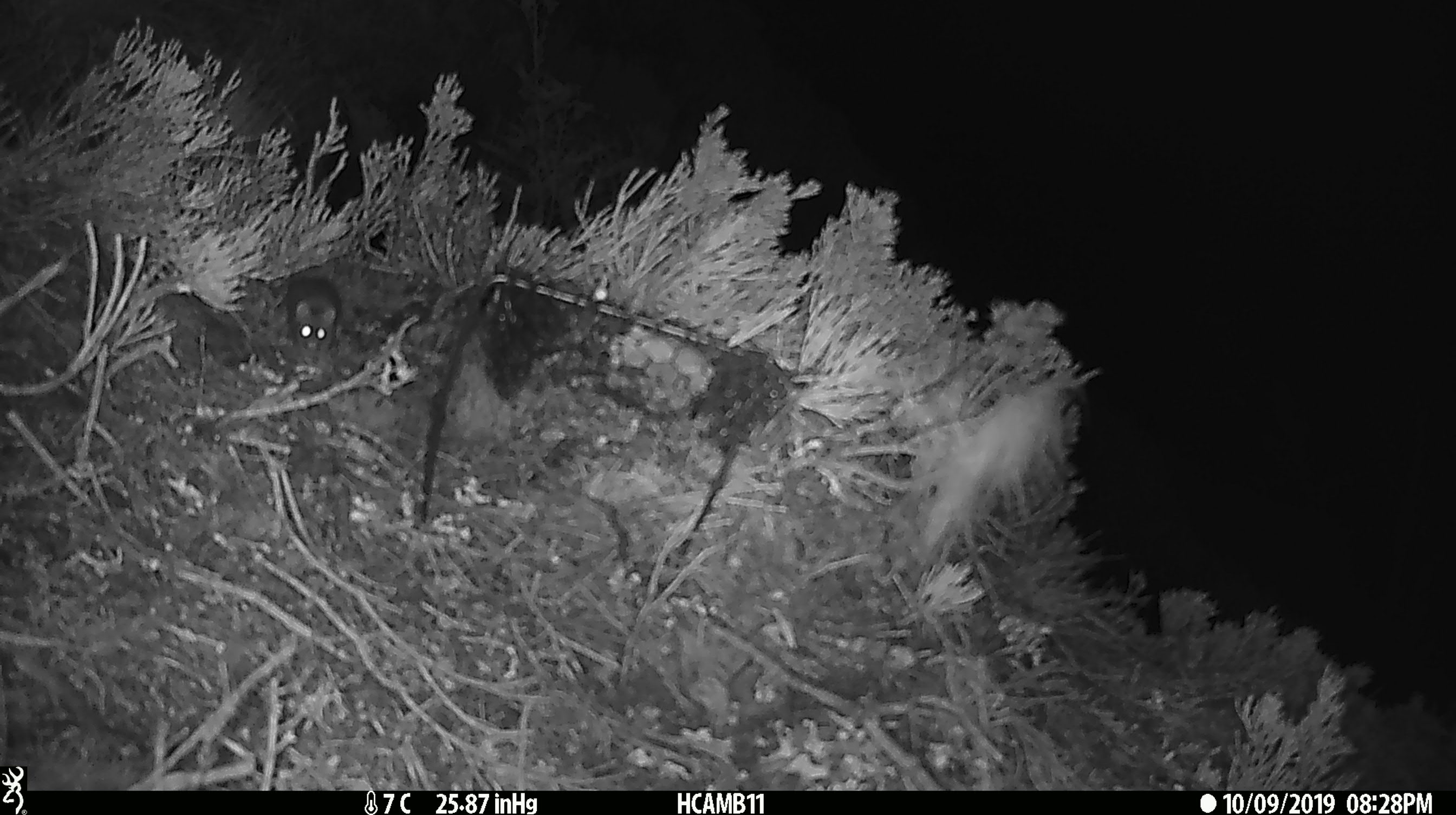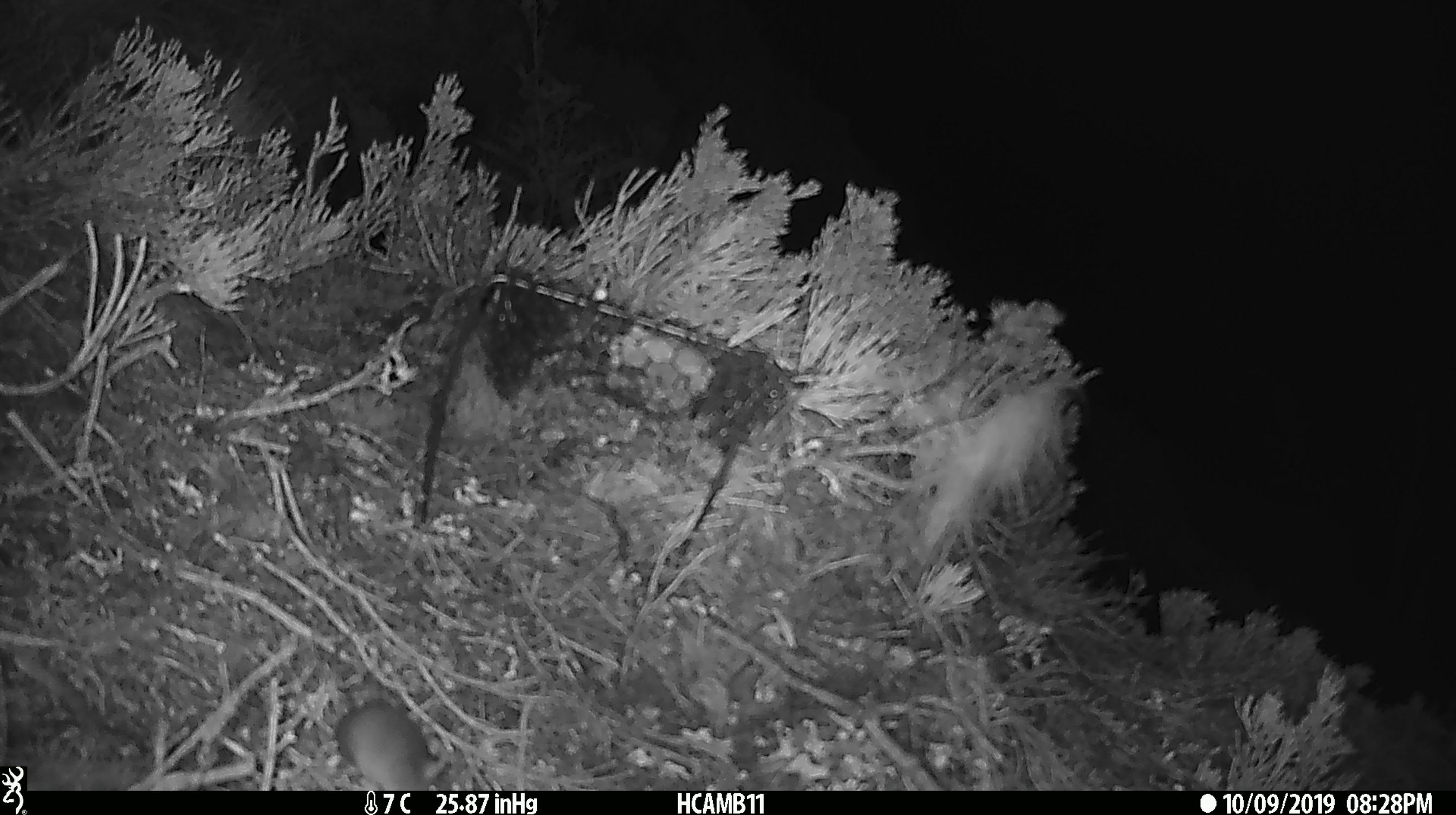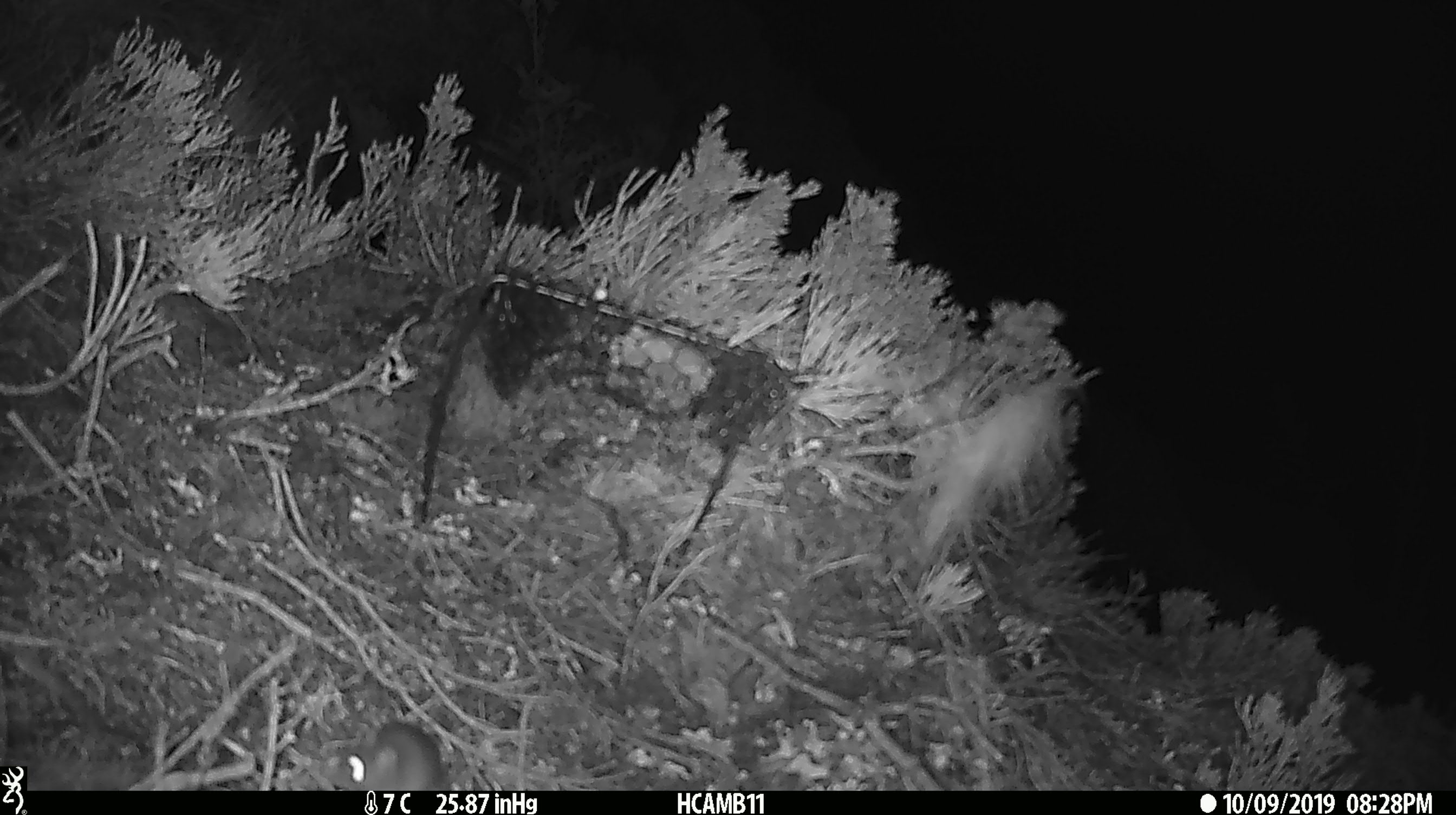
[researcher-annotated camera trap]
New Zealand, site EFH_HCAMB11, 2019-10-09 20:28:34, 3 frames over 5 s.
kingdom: Animalia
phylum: Chordata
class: Mammalia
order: Rodentia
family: Muridae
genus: Mus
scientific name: Mus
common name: mouse